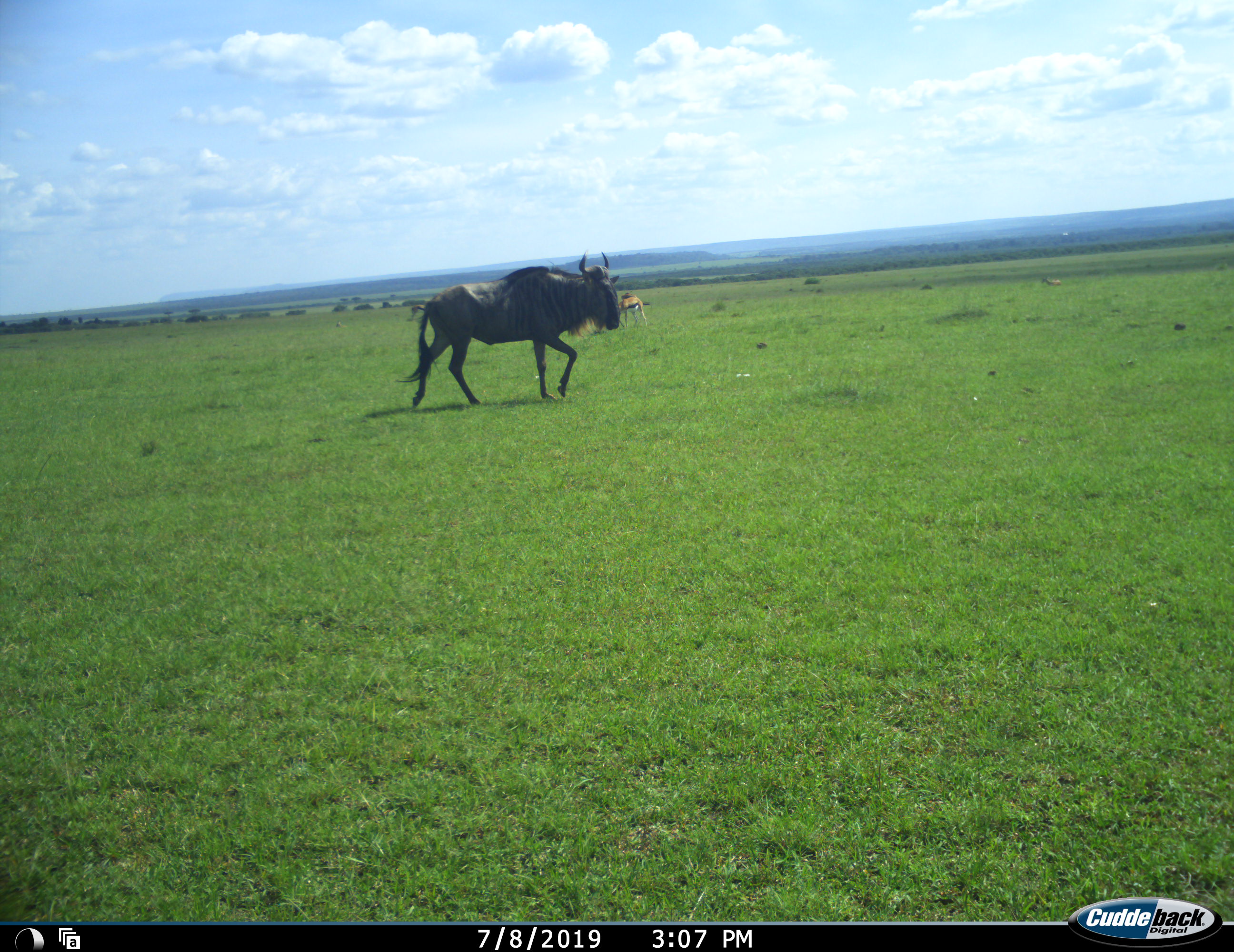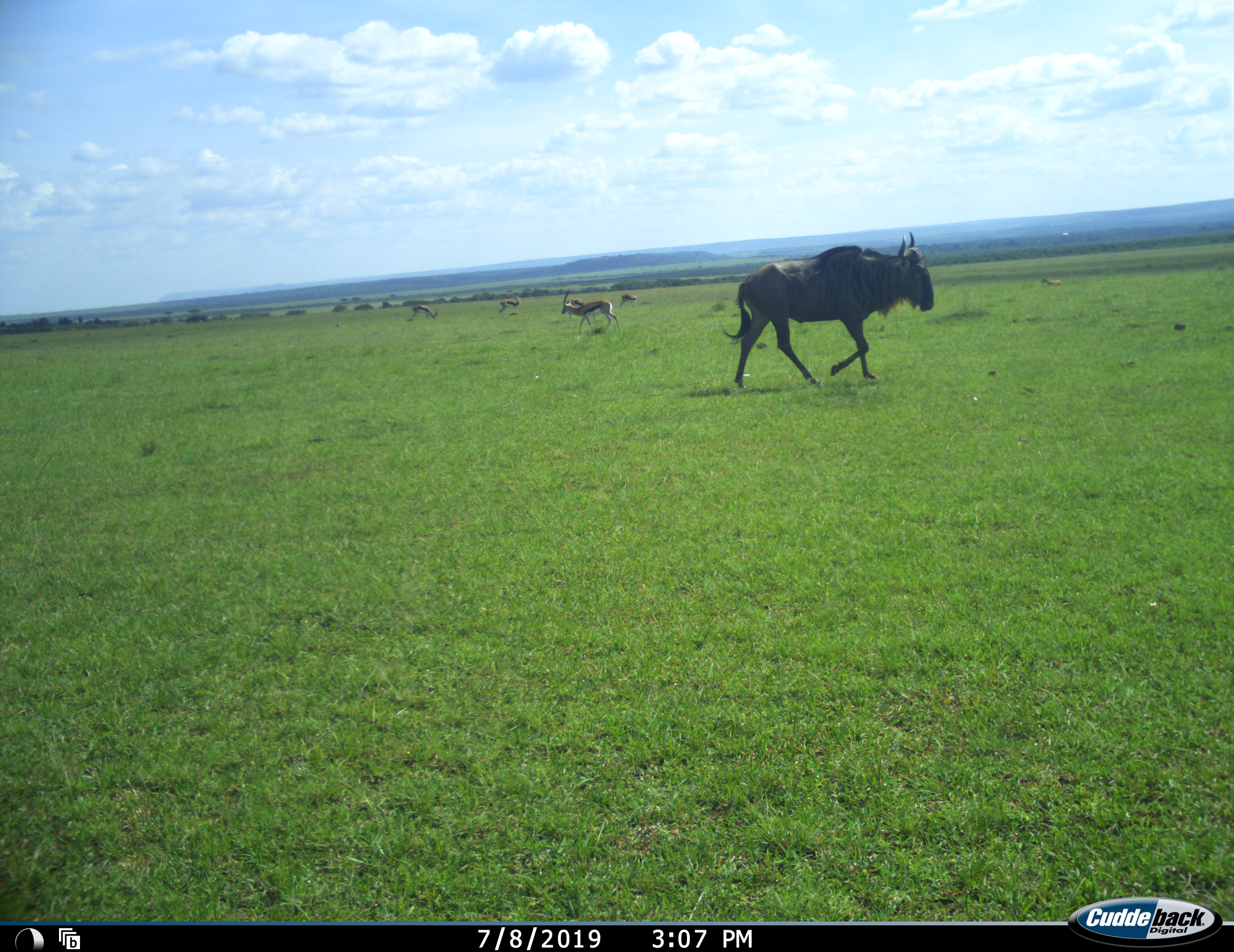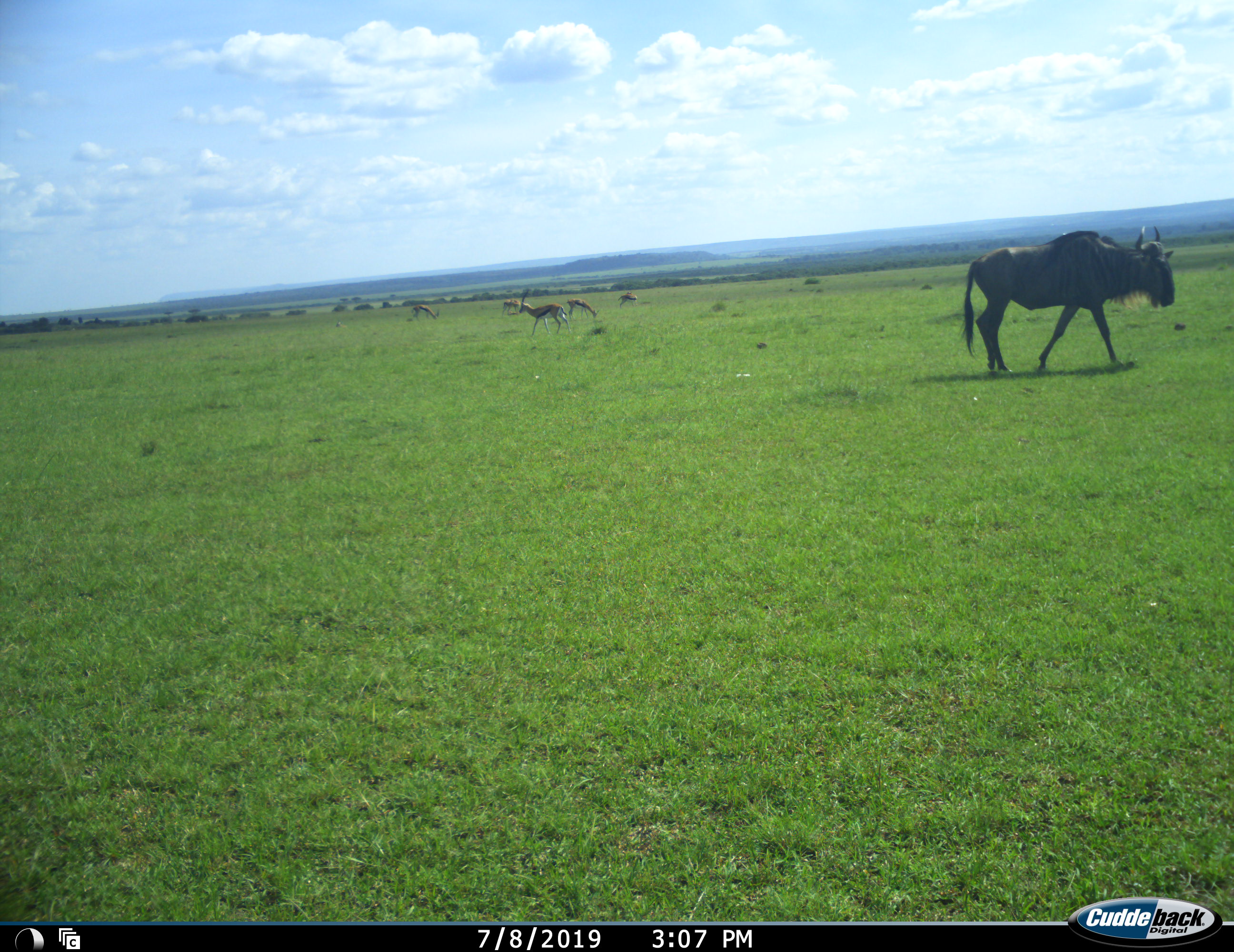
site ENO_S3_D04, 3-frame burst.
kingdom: Animalia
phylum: Chordata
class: Mammalia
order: Artiodactyla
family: Bovidae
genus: Eudorcas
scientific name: Eudorcas thomsonii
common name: thomson's gazelle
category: gazellethomsons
Gazellethomsons (thomson's gazelle) (Eudorcas thomsonii), count 5. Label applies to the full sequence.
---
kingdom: Animalia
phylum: Chordata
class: Mammalia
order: Artiodactyla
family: Bovidae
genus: Connochaetes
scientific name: Connochaetes taurinus taurinus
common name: blue wildebeest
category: wildebeestblue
Wildebeestblue (blue wildebeest) (Connochaetes taurinus taurinus), count 1. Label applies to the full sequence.